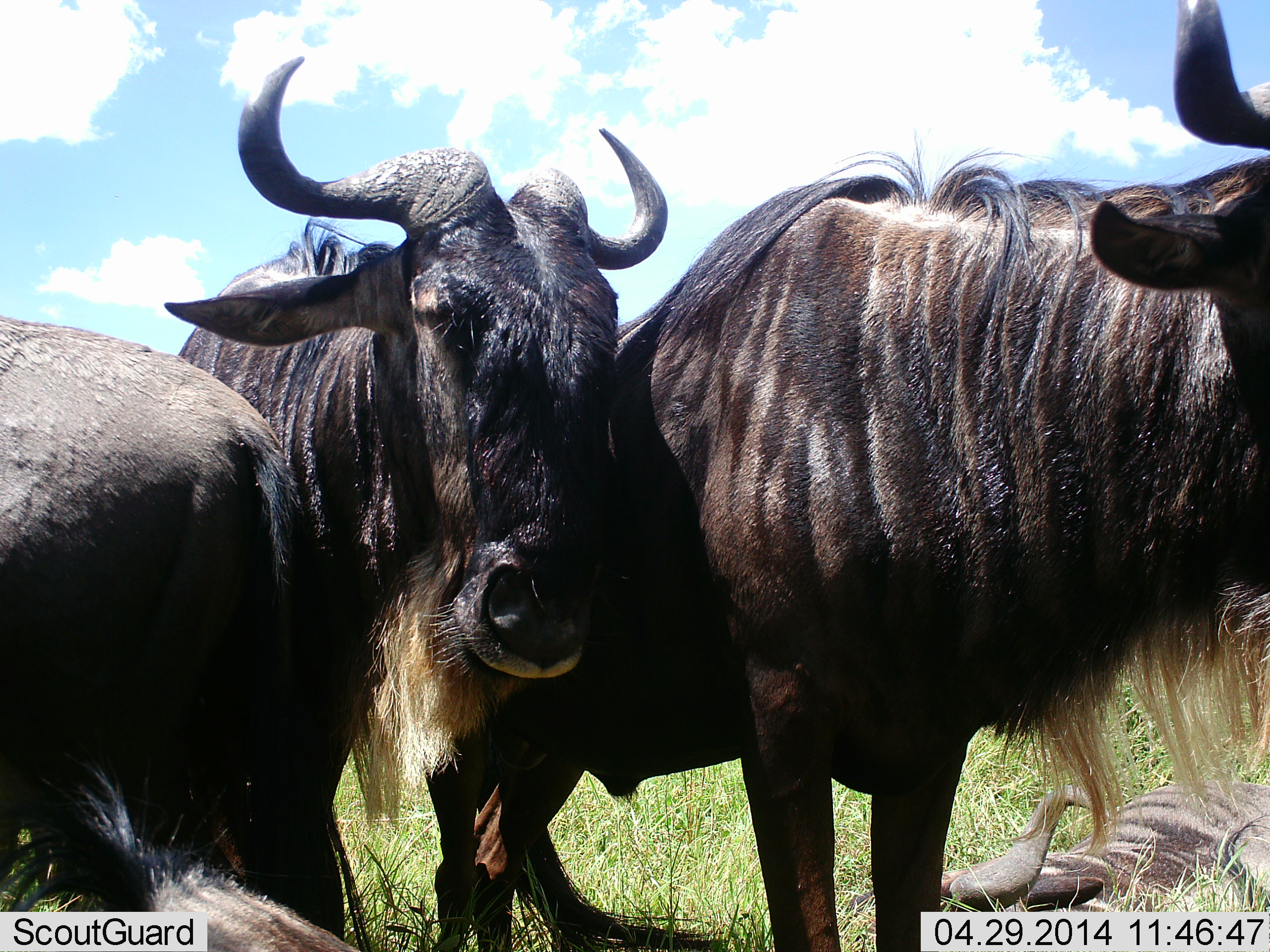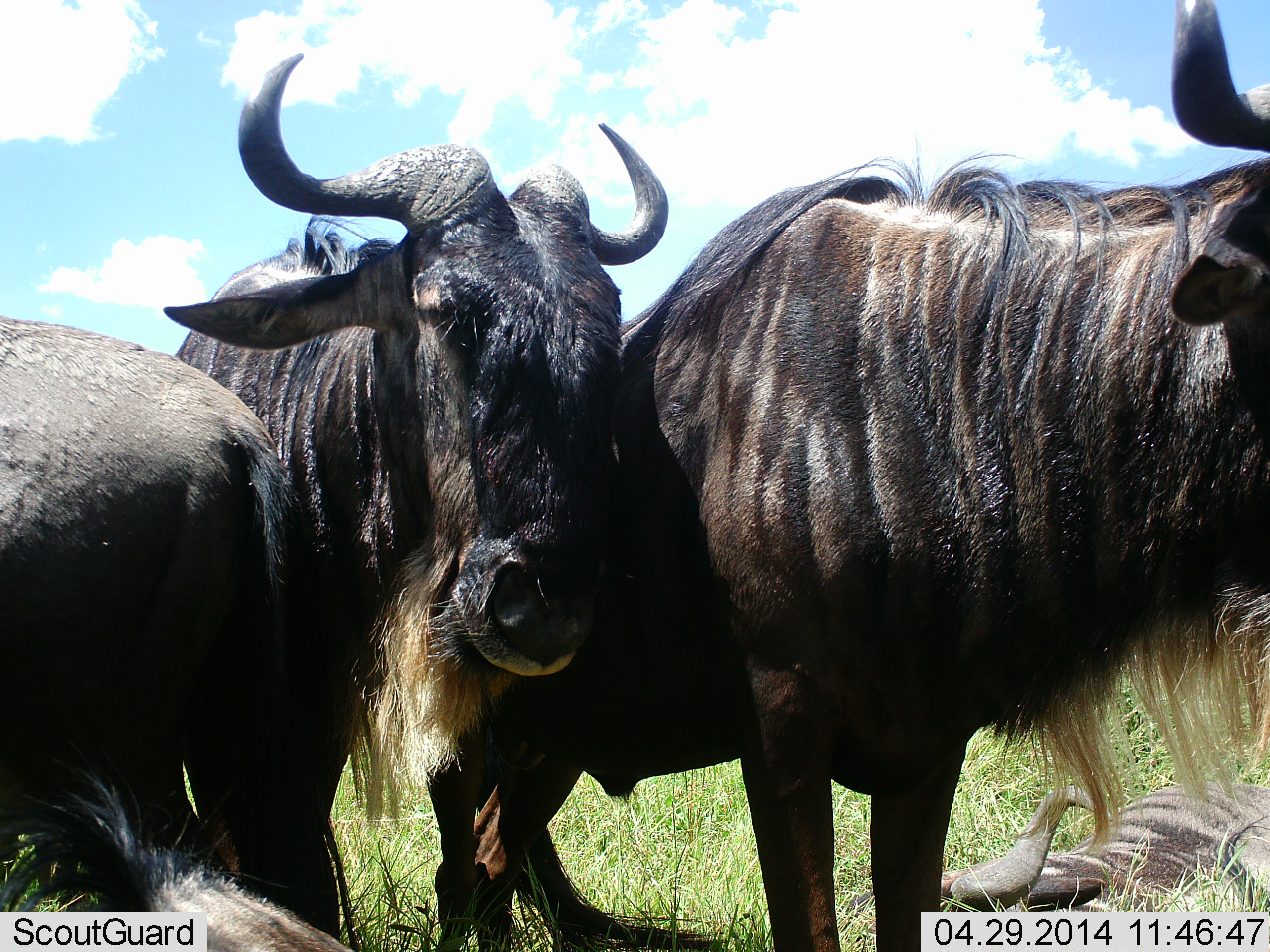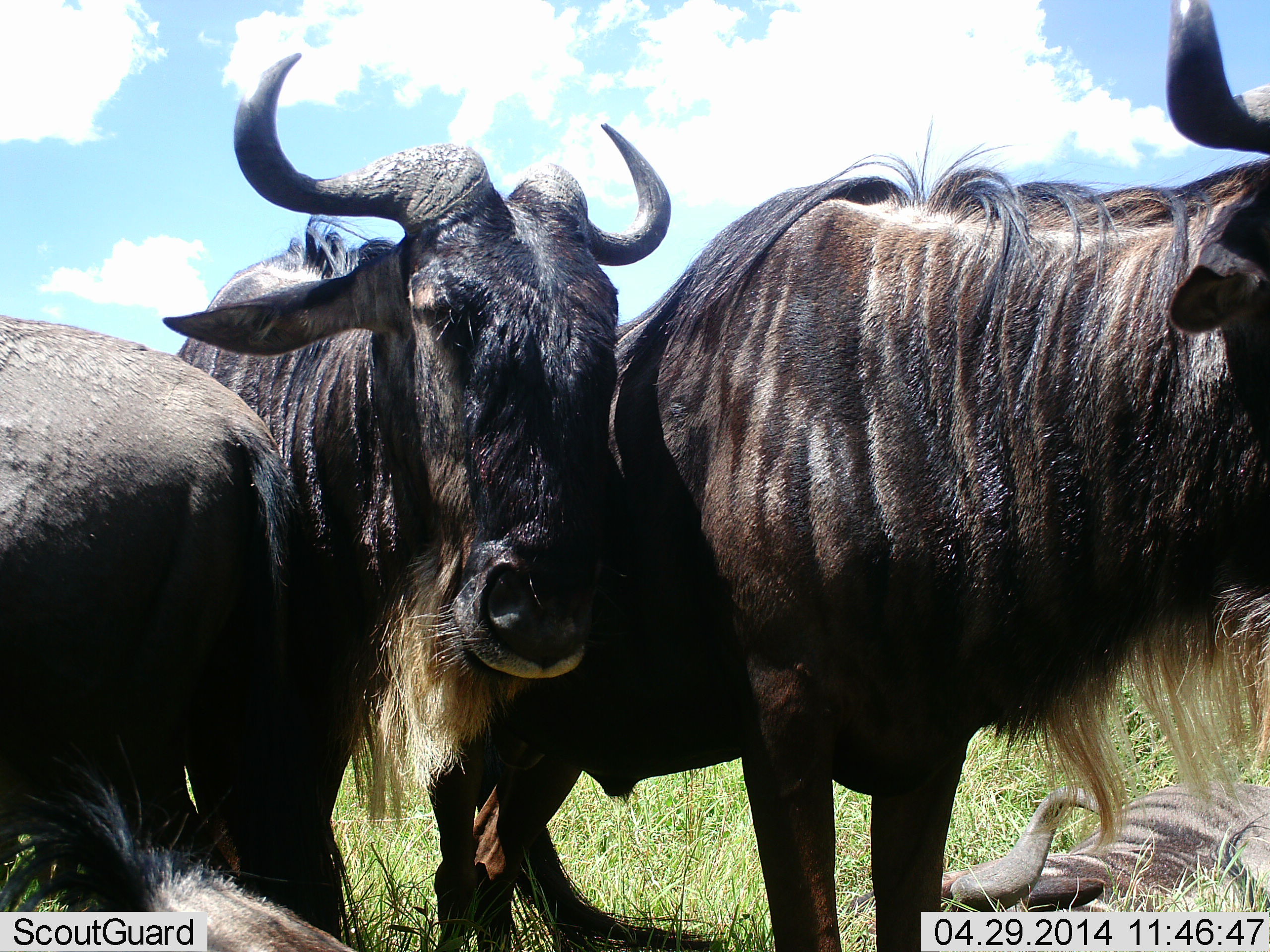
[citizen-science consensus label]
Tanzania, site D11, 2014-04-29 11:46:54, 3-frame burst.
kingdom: Animalia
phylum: Chordata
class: Mammalia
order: Artiodactyla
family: Bovidae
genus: Connochaetes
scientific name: Connochaetes taurinus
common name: blue wildebeest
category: wildebeest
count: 4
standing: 100%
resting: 80%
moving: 0%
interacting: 10%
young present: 0%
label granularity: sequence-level